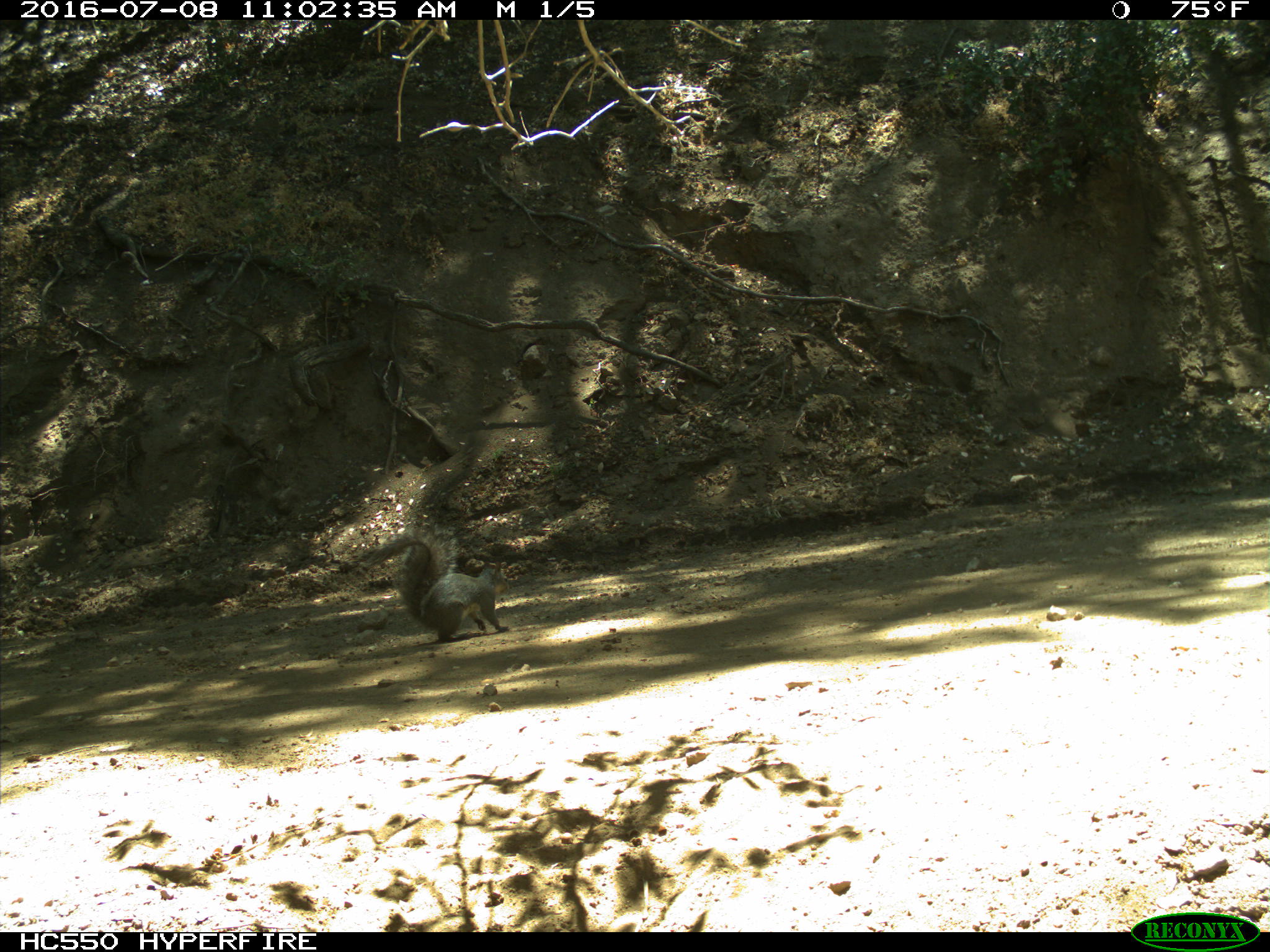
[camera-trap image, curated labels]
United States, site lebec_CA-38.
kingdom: Animalia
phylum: Chordata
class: Mammalia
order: Rodentia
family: Sciuridae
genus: Sciurus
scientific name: Sciurus carolinensis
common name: eastern gray squirrel